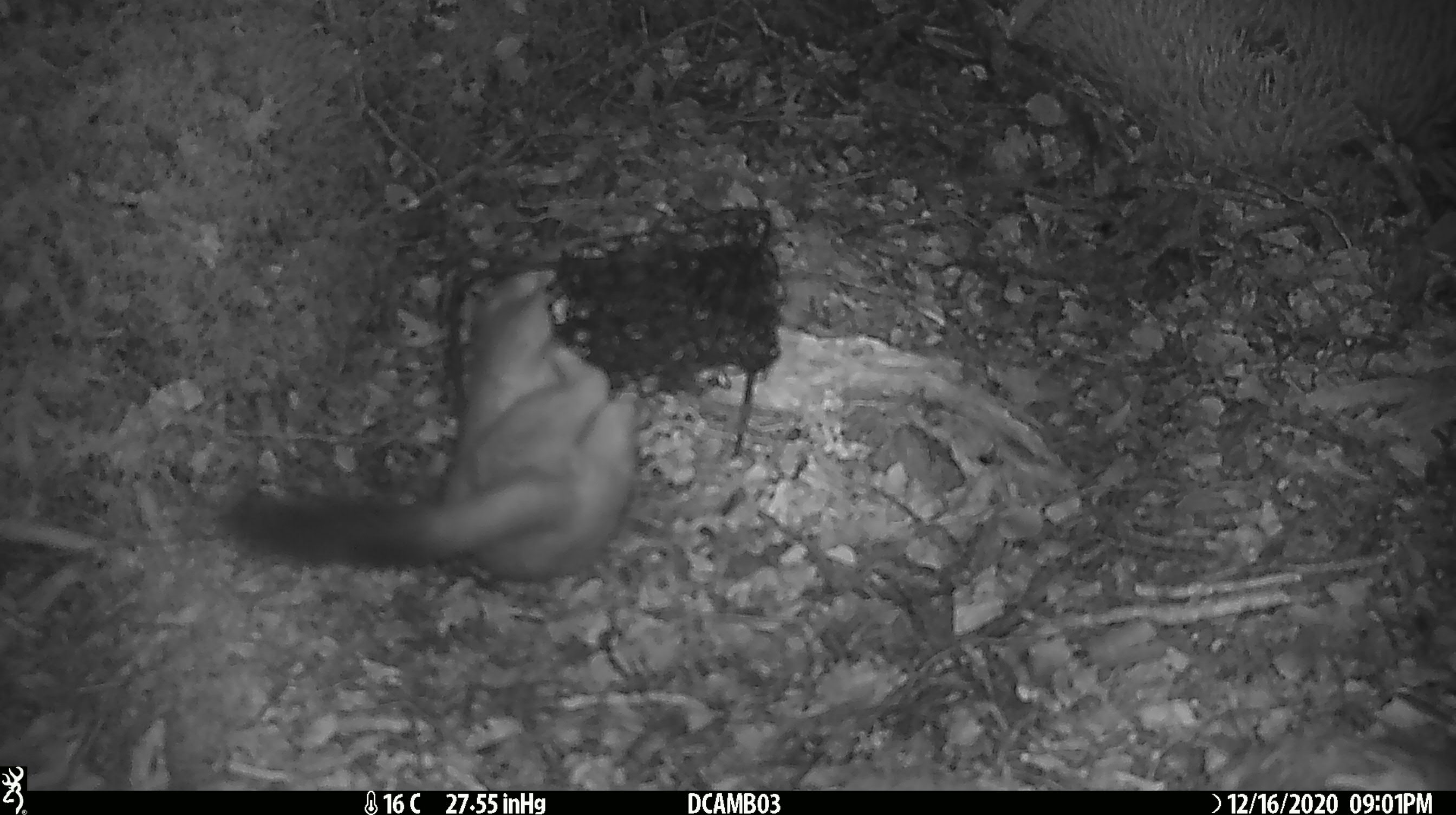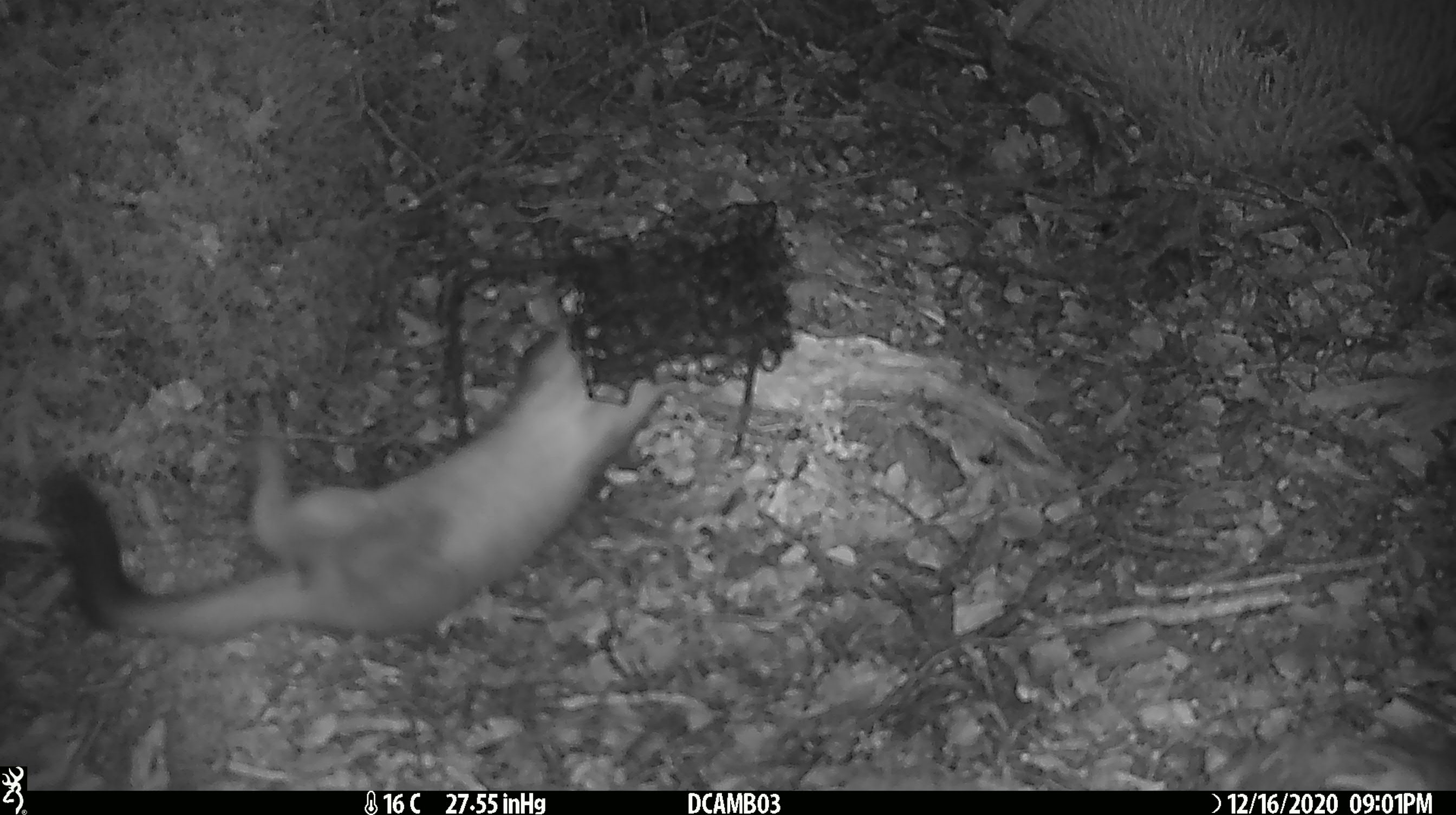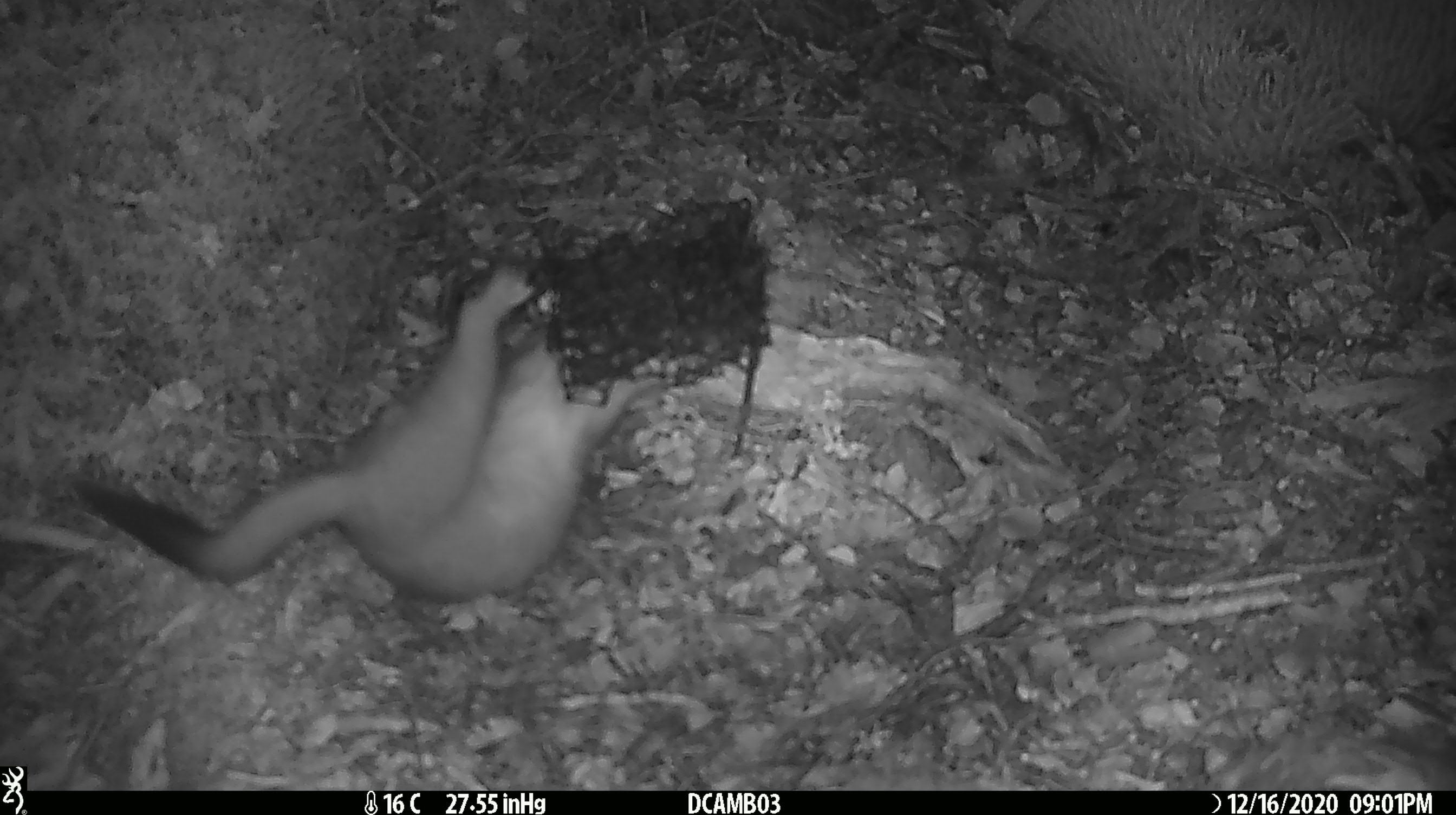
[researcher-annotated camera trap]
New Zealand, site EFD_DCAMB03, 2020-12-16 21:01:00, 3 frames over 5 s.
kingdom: Animalia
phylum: Chordata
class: Mammalia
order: Carnivora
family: Mustelidae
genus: Mustela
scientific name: Mustela erminea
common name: stoat